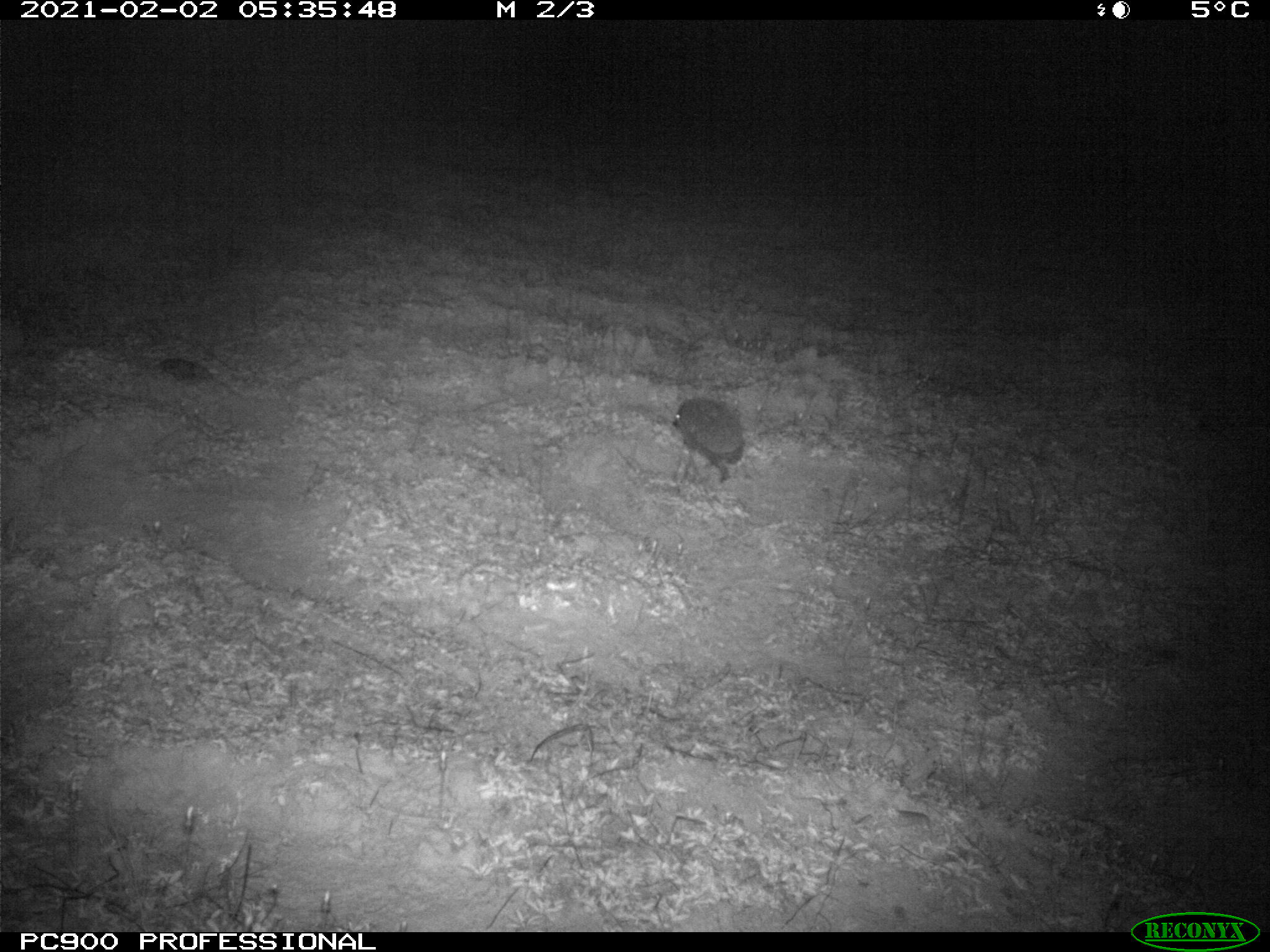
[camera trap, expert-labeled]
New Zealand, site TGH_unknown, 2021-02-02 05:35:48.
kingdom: Animalia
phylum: Chordata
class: Mammalia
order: Eulipotyphla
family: Erinaceidae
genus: Erinaceus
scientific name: Erinaceus europaeus europaeus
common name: european hedgehog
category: hedgehog